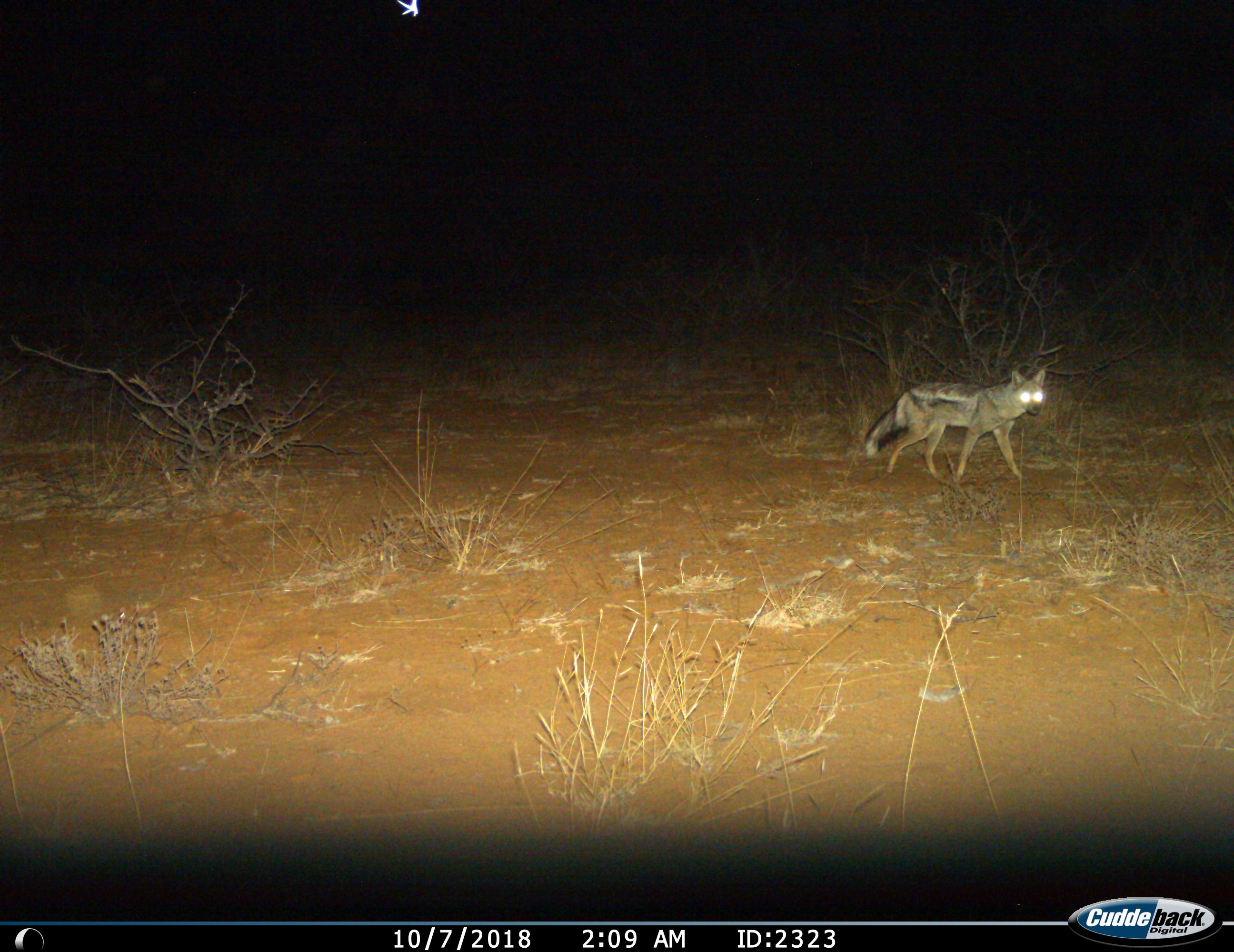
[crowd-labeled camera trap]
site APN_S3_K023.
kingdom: Animalia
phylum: Chordata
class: Mammalia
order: Carnivora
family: Canidae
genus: Lupulella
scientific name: Lupulella adusta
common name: side-striped jackal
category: jackalsidestriped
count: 1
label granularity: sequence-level